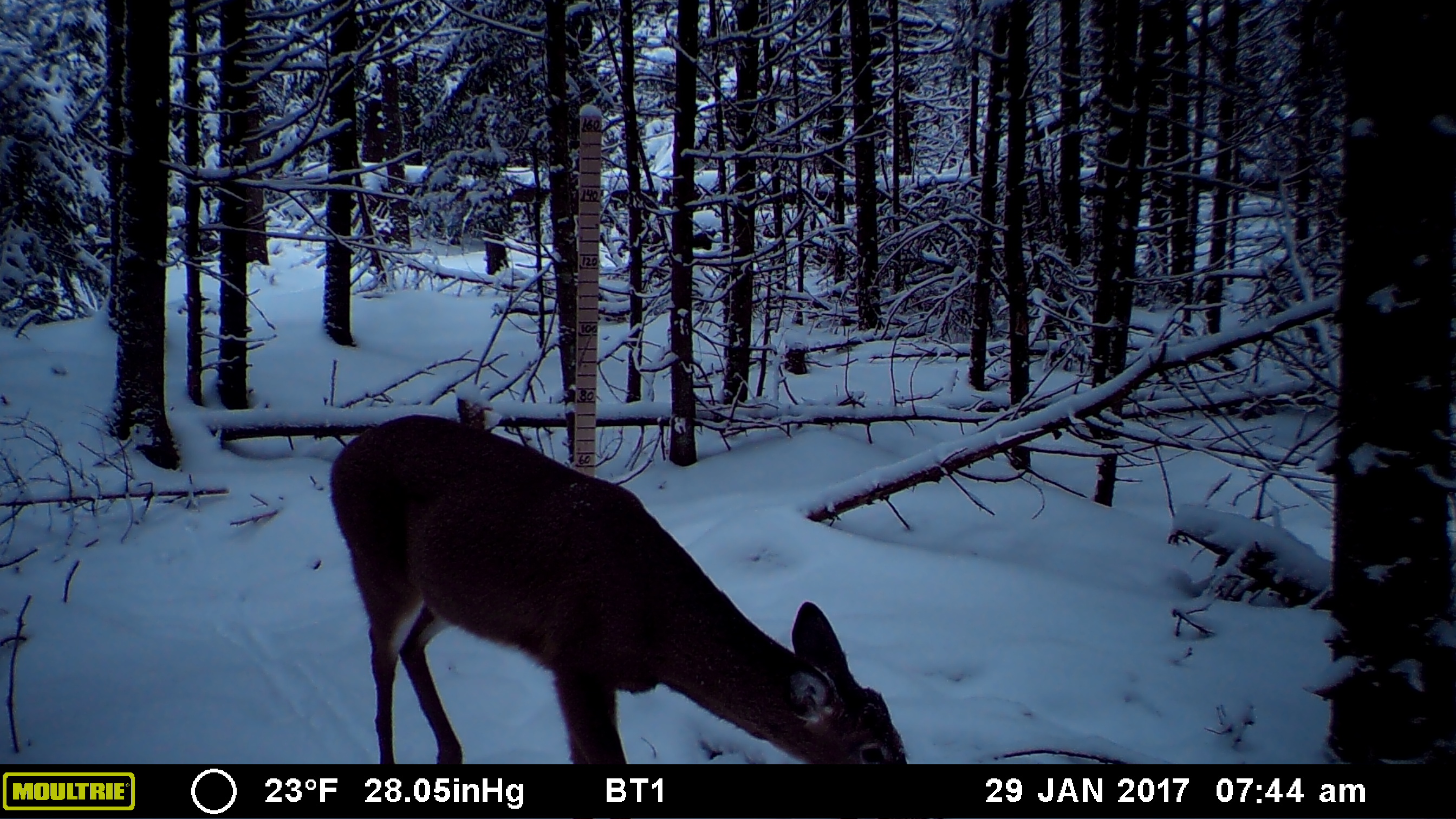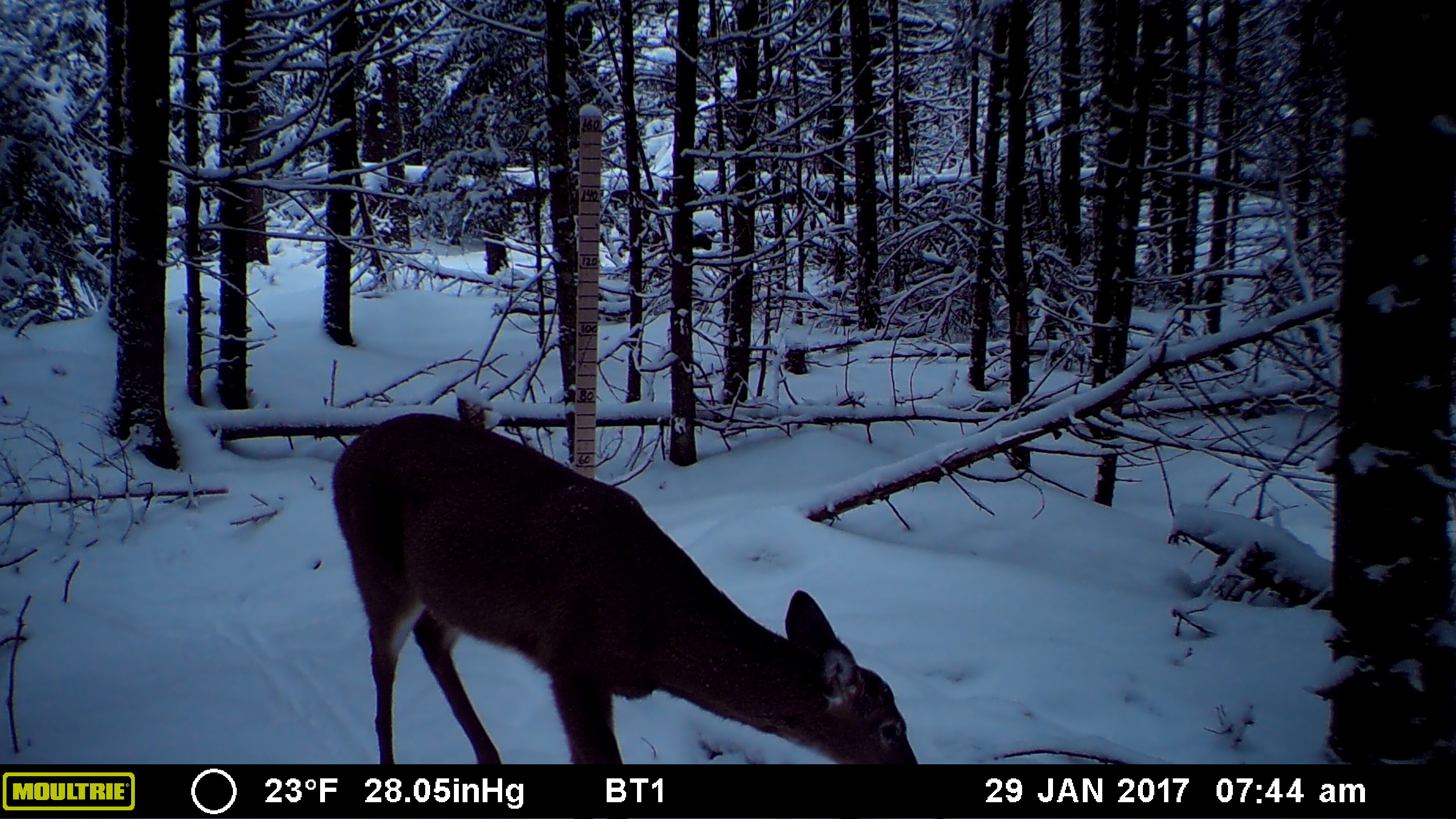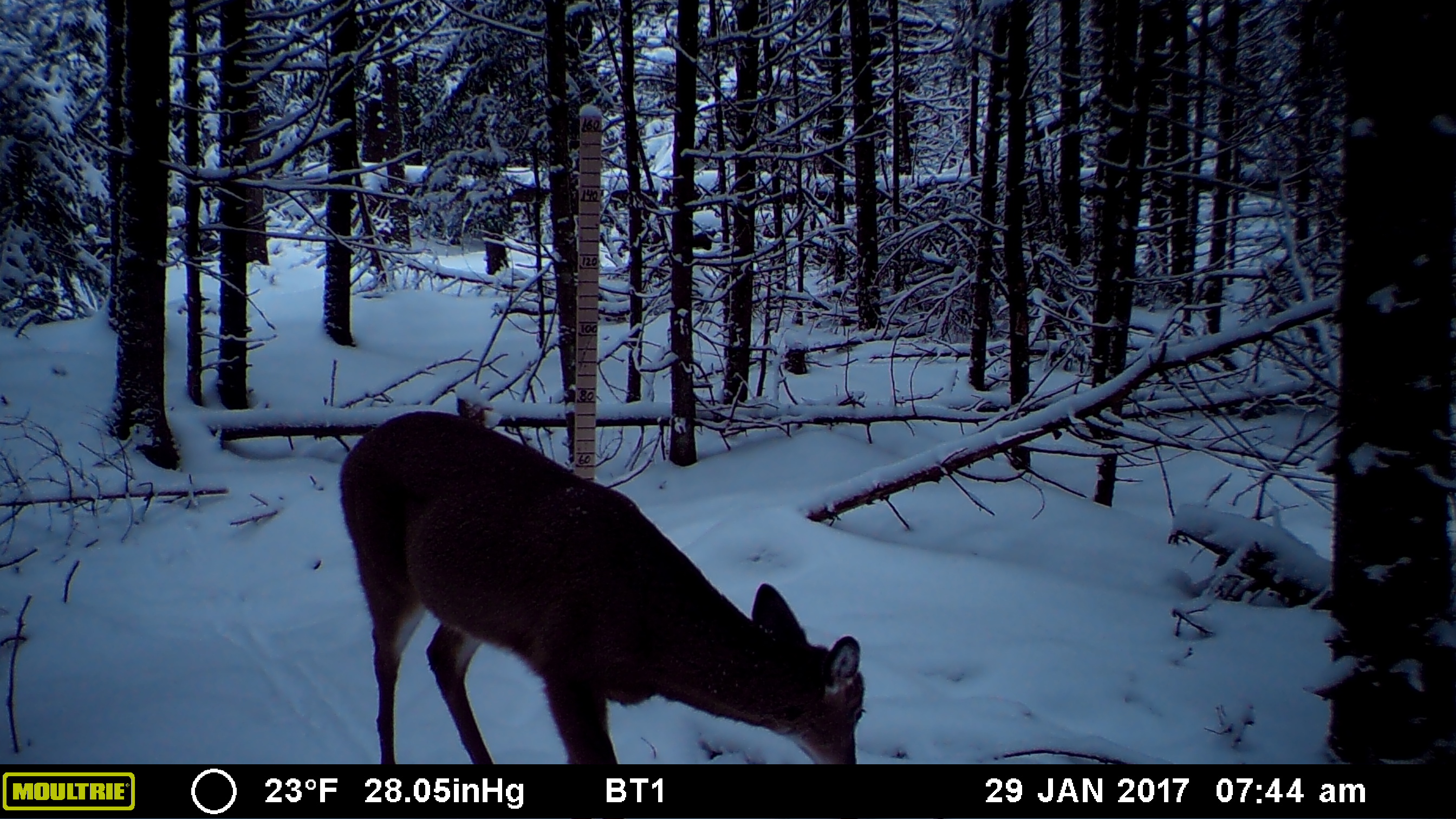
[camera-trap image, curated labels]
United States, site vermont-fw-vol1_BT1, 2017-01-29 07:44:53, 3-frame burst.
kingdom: Animalia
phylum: Chordata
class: Mammalia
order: Artiodactyla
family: Cervidae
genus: Odocoileus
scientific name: Odocoileus virginianus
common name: white-tailed deer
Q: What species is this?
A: White-tailed deer (Odocoileus virginianus).